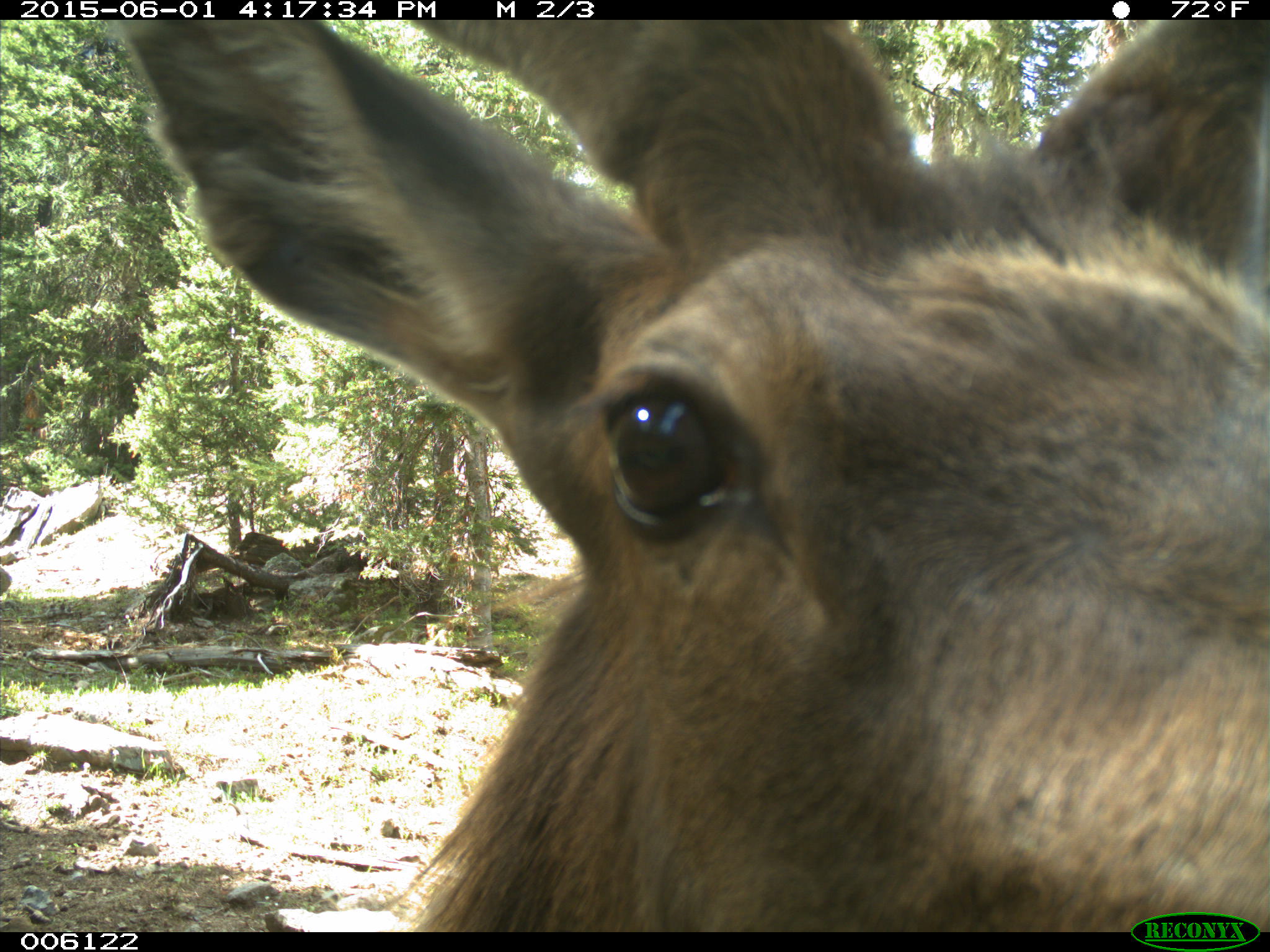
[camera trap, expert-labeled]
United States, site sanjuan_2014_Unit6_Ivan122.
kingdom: Animalia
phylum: Chordata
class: Mammalia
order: Artiodactyla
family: Cervidae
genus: Cervus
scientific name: Cervus elaphus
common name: red deer